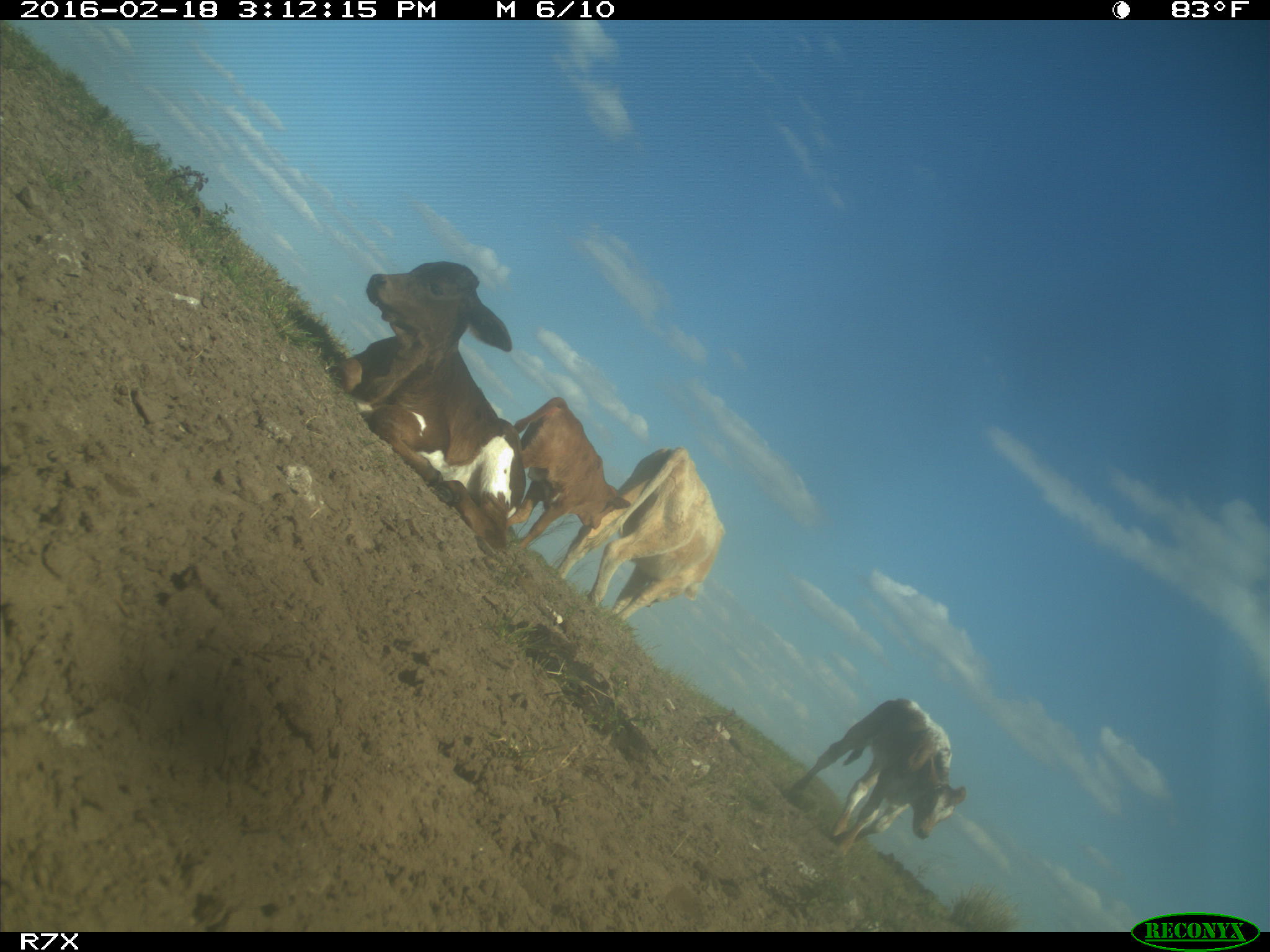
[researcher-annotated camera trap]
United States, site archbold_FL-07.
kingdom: Animalia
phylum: Chordata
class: Mammalia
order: Artiodactyla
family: Bovidae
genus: Bos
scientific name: Bos taurus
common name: domestic cow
Bos taurus (domestic cow).